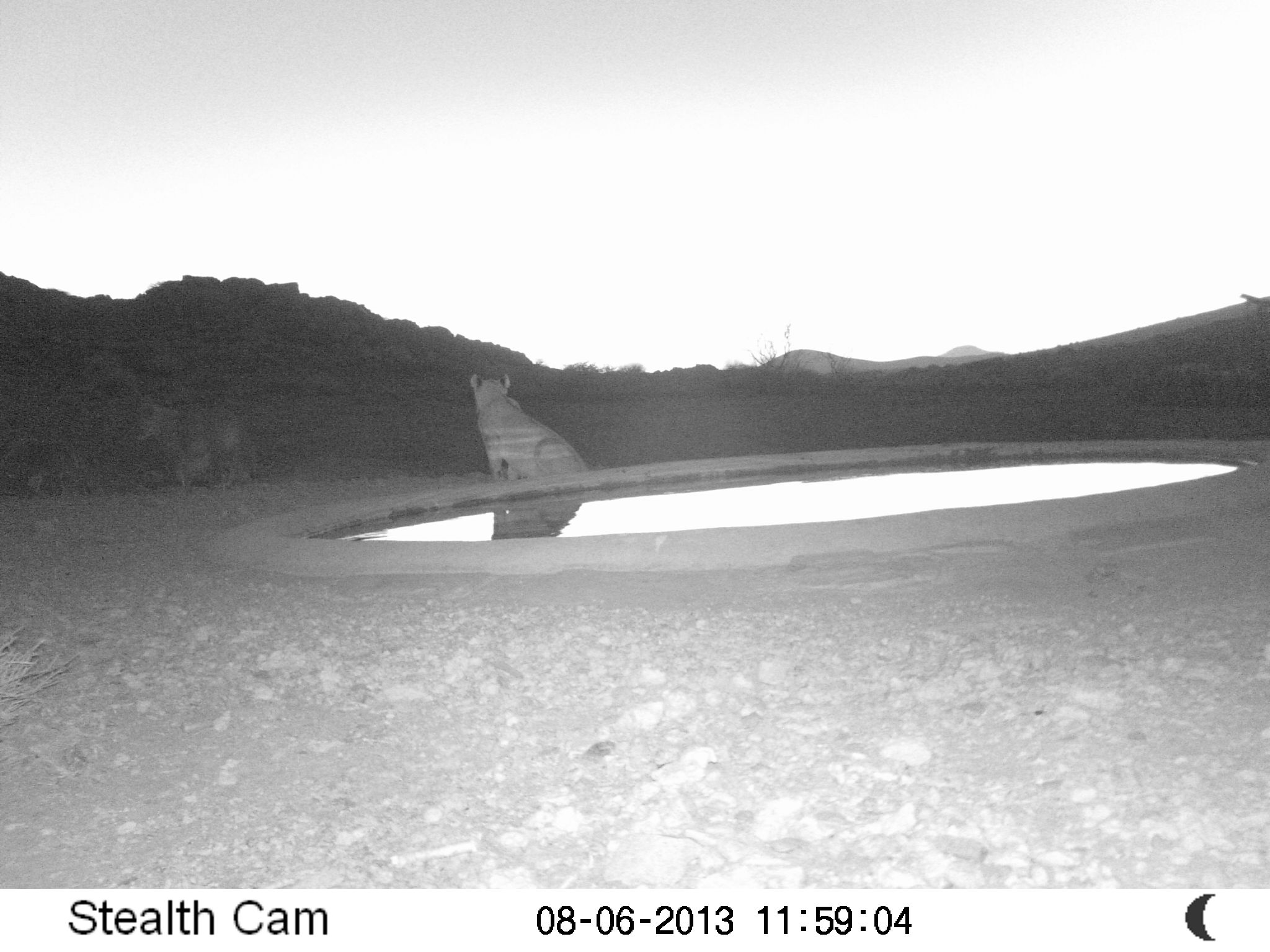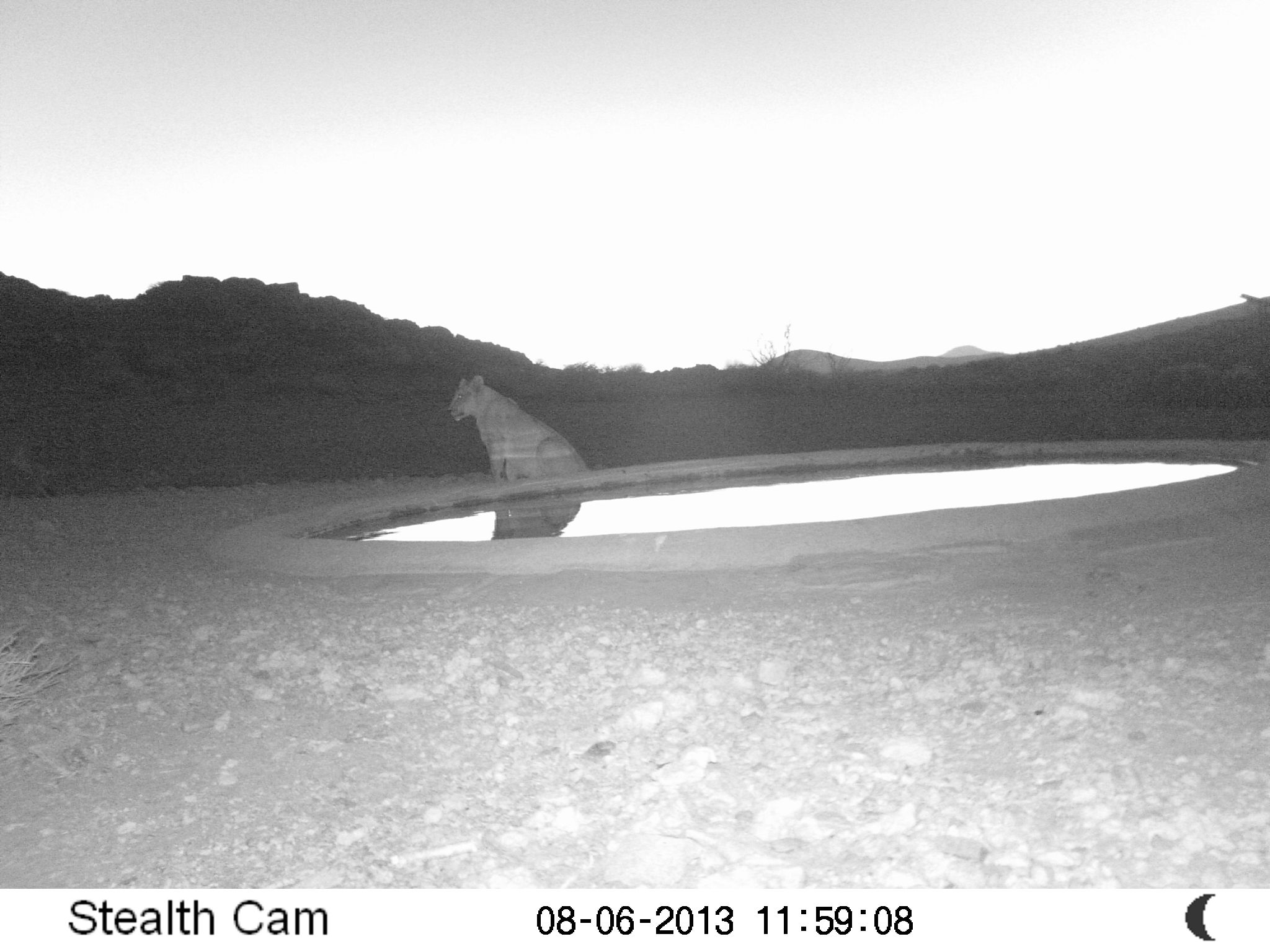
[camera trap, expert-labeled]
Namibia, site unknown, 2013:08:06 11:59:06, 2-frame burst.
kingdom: Animalia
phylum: Chordata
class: Mammalia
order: Carnivora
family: Felidae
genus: Panthera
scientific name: Panthera leo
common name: lion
Panthera leo (lion).